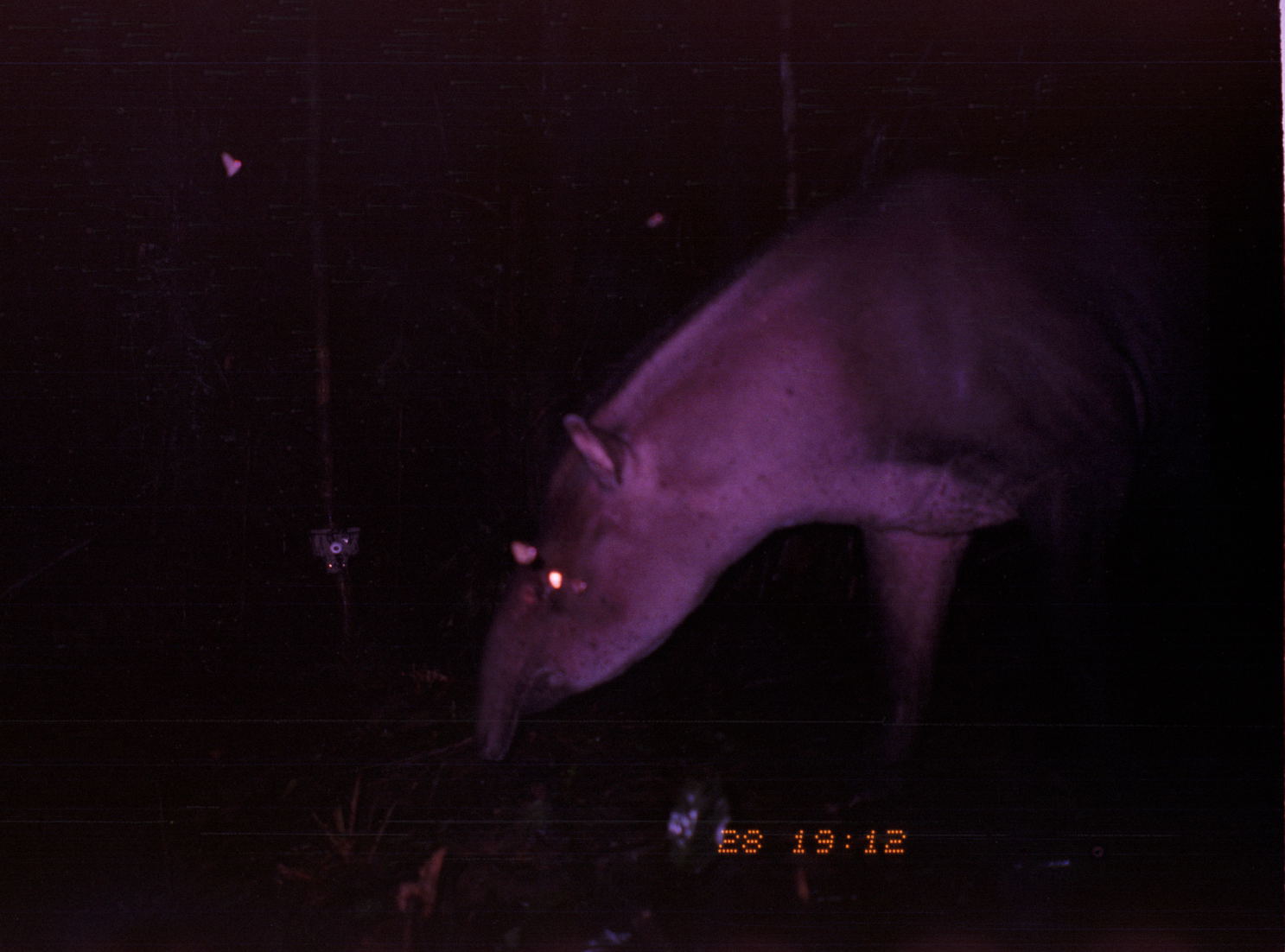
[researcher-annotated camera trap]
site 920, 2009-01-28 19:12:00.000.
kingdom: Animalia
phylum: Chordata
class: Mammalia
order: Perissodactyla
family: Tapiridae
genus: Tapirus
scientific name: Tapirus terrestris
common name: south american tapir